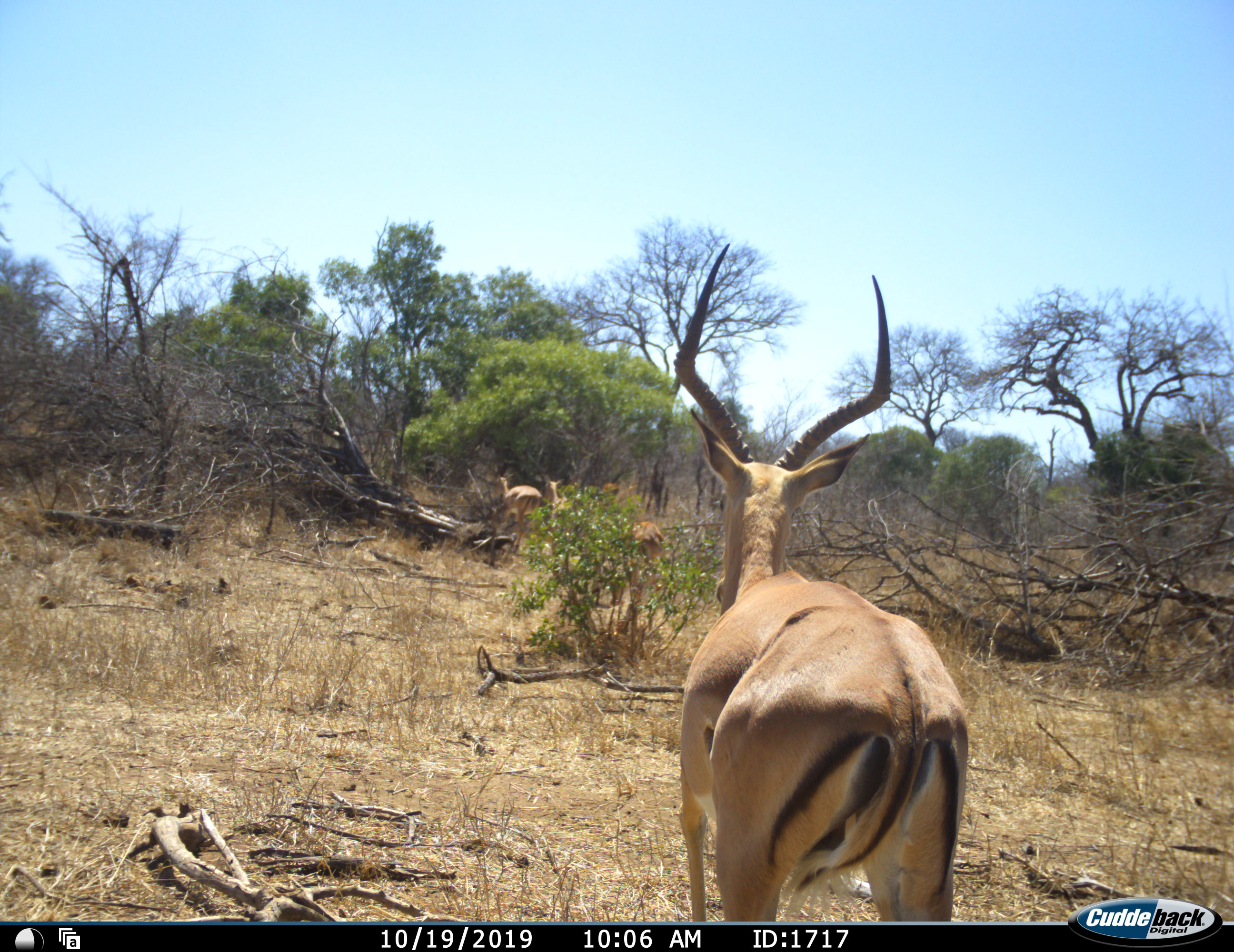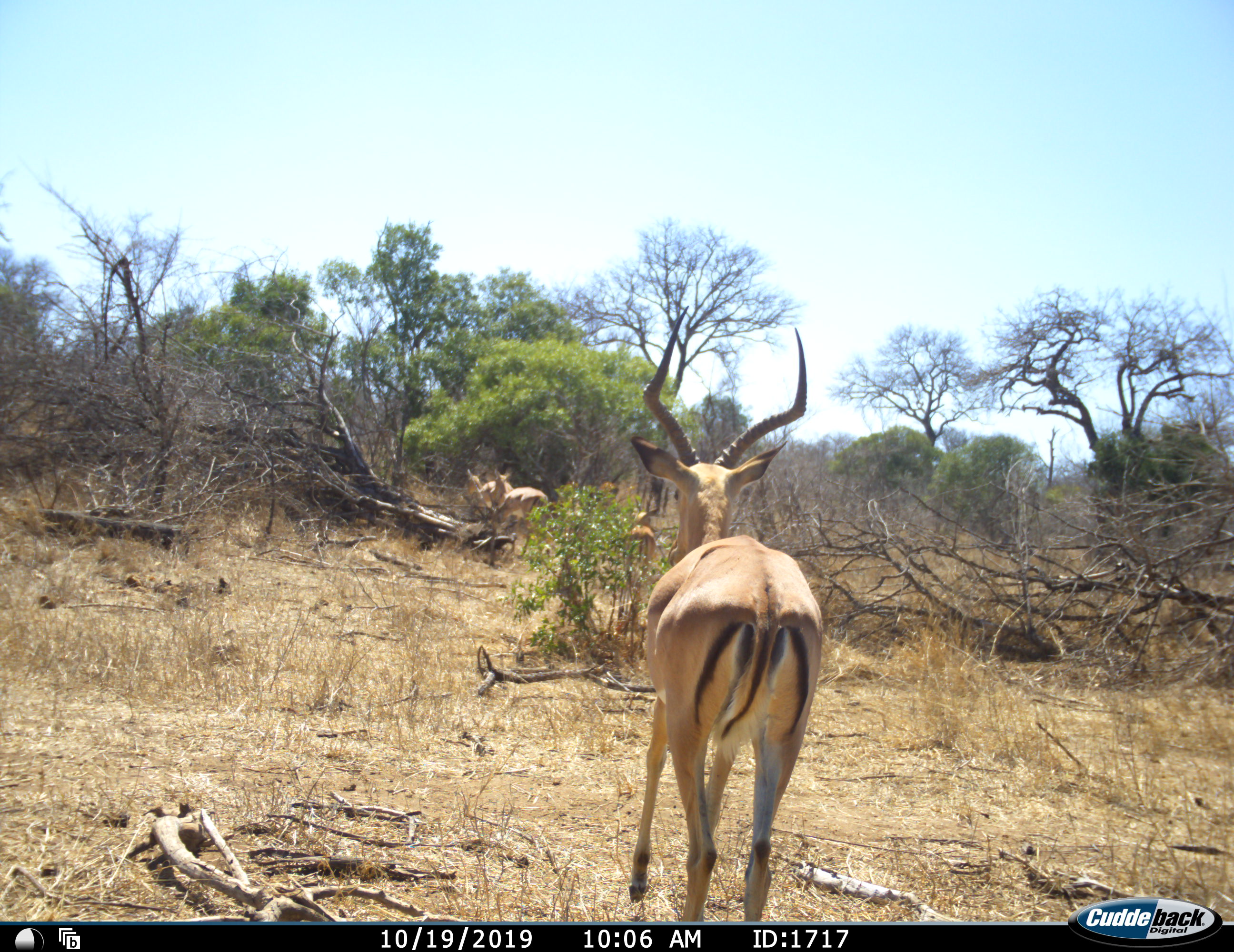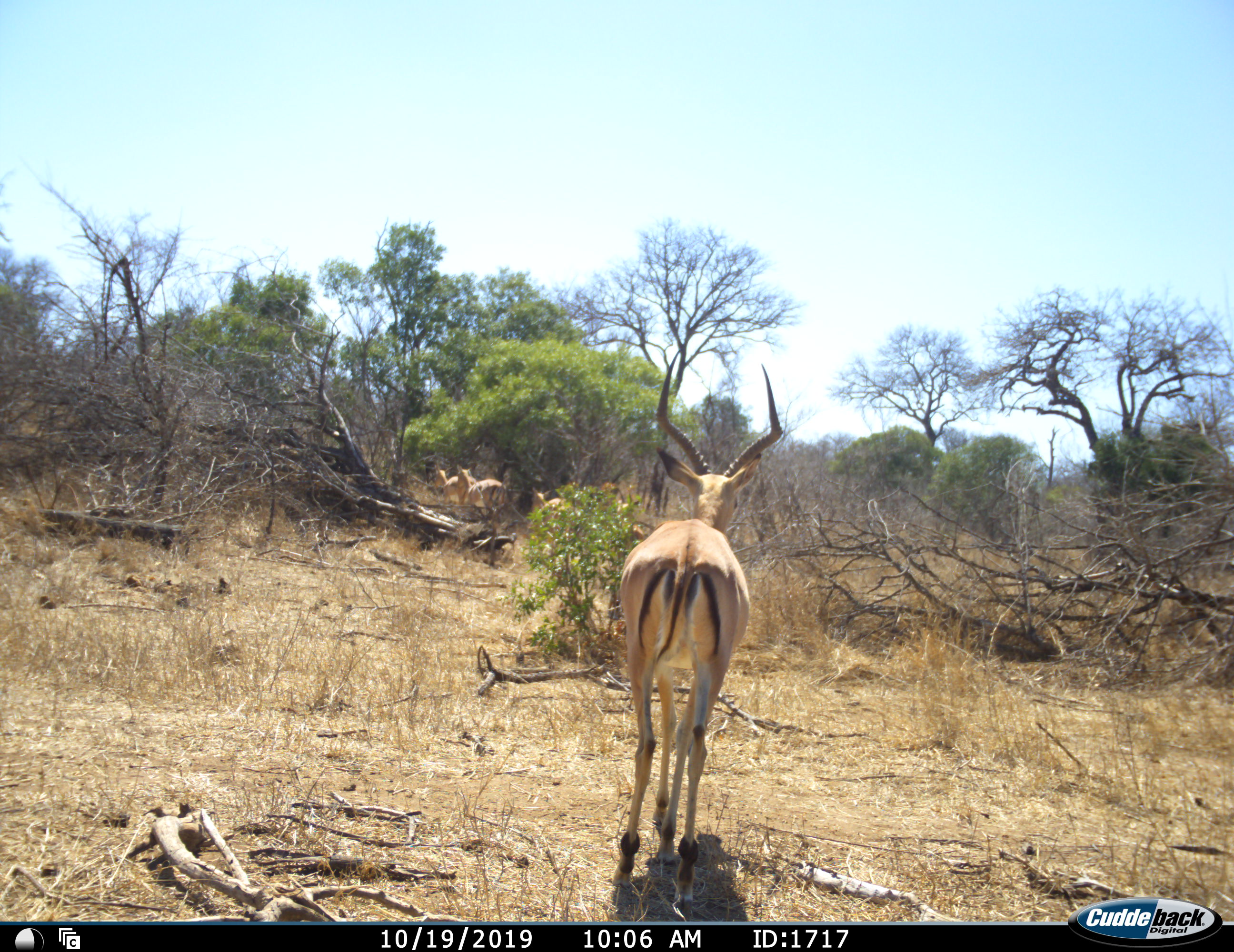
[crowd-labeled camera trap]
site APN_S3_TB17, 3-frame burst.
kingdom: Animalia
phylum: Chordata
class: Mammalia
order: Artiodactyla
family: Bovidae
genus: Aepyceros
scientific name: Aepyceros melampus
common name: impala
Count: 4.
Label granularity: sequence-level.